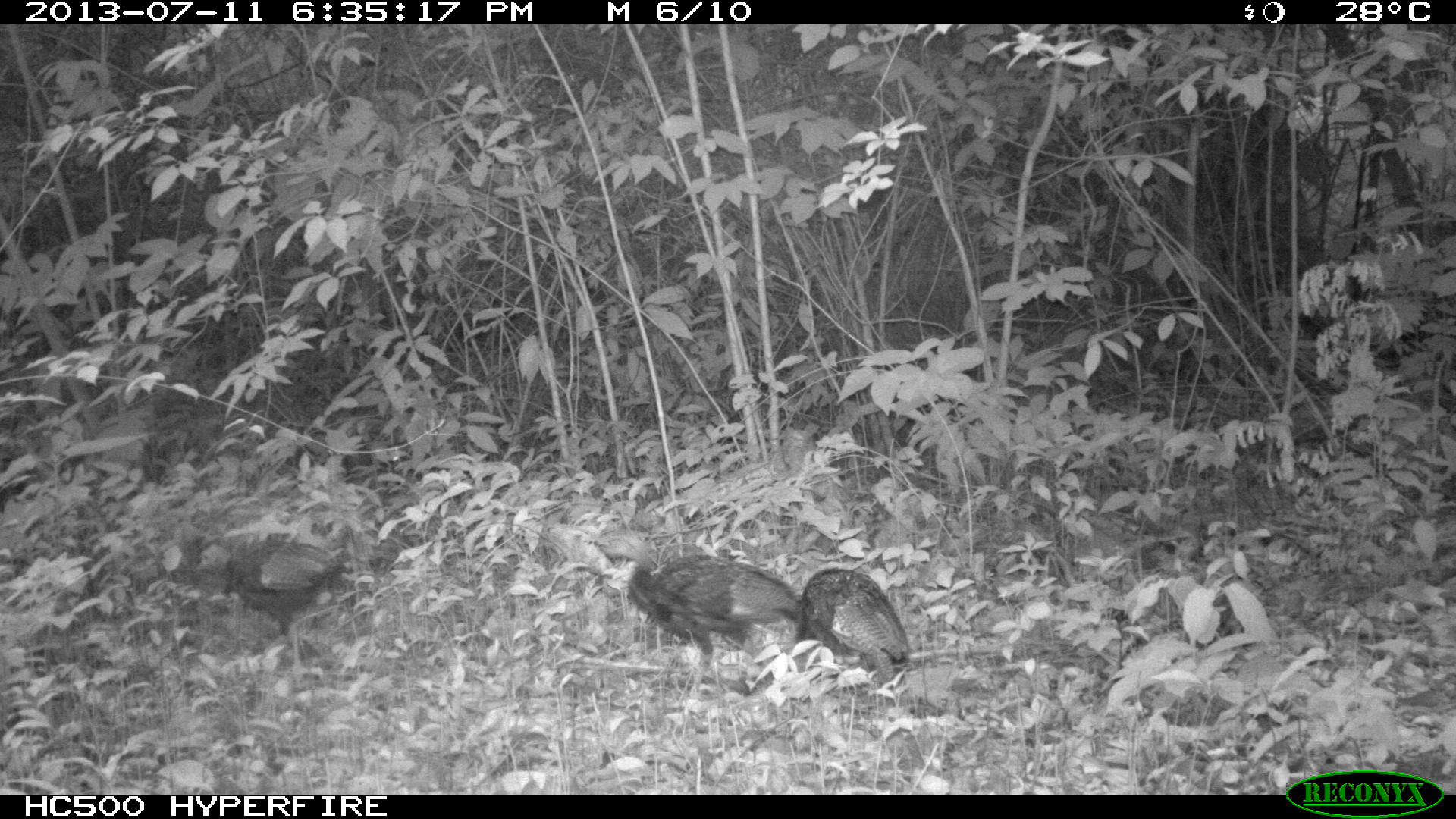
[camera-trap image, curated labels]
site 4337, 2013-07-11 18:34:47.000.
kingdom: Animalia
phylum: Chordata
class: Aves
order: Galliformes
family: Phasianidae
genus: Meleagris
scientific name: Meleagris ocellata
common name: ocellated turkey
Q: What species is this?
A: Meleagris ocellata (ocellated turkey).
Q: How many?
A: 6.